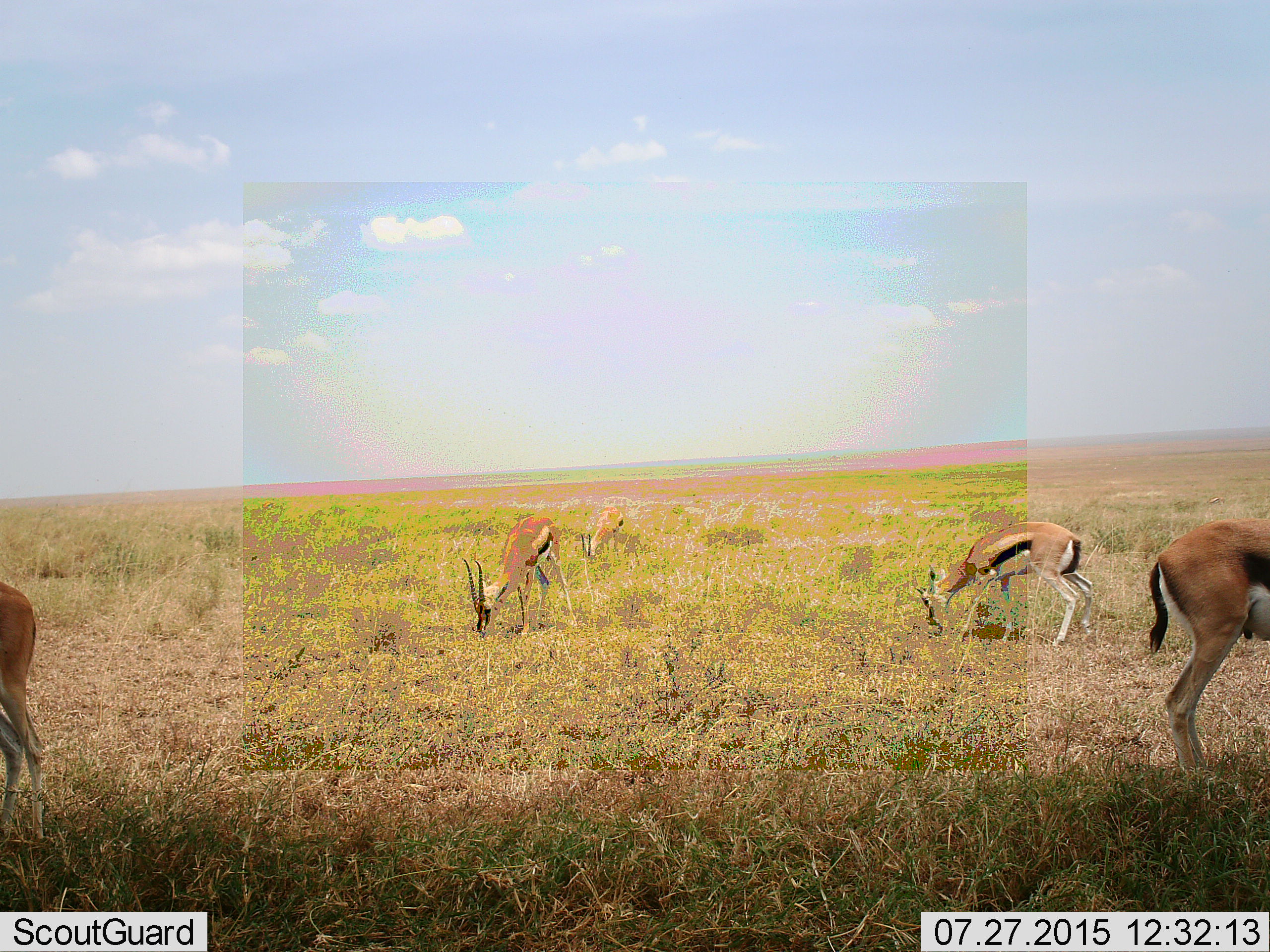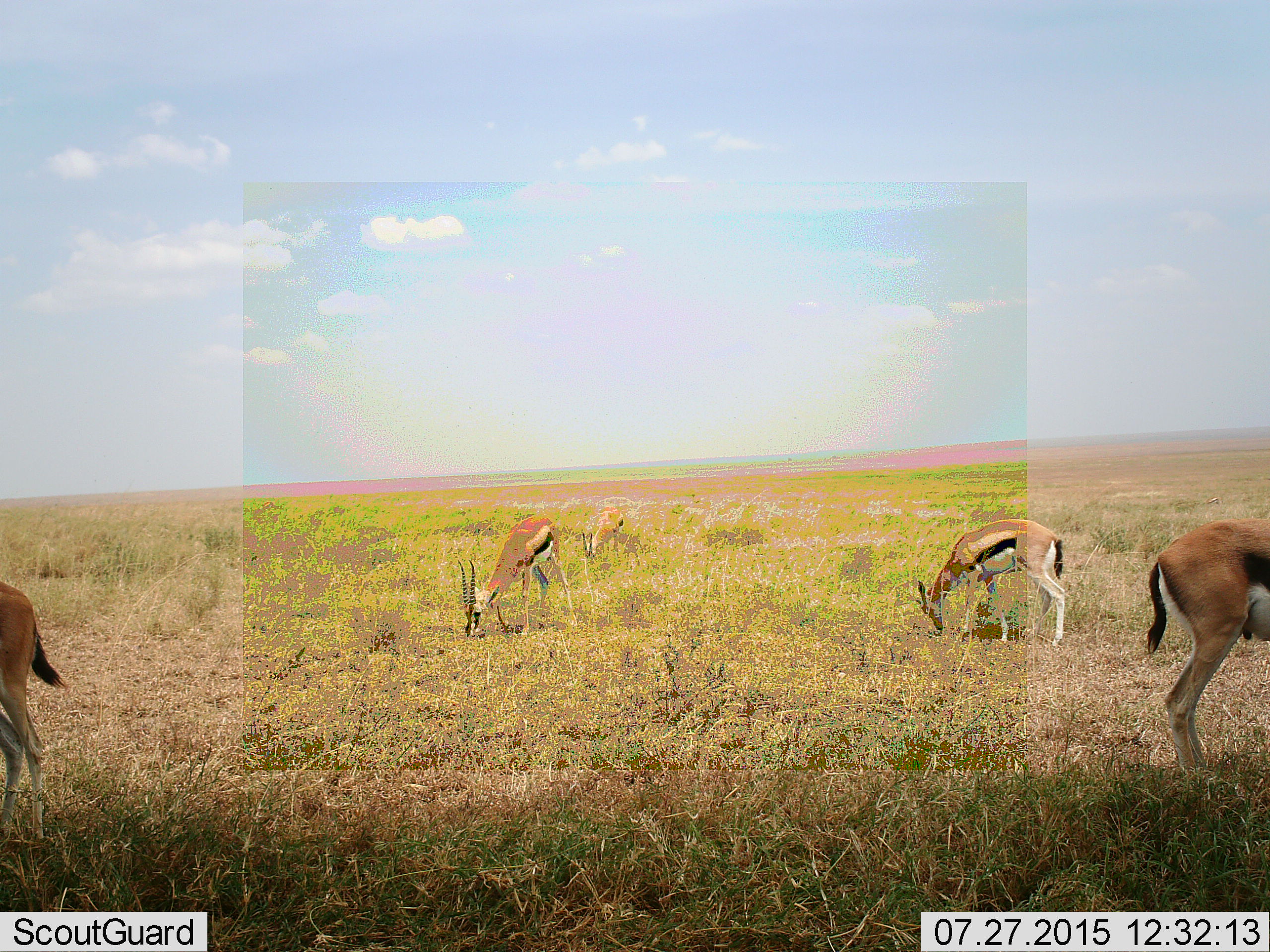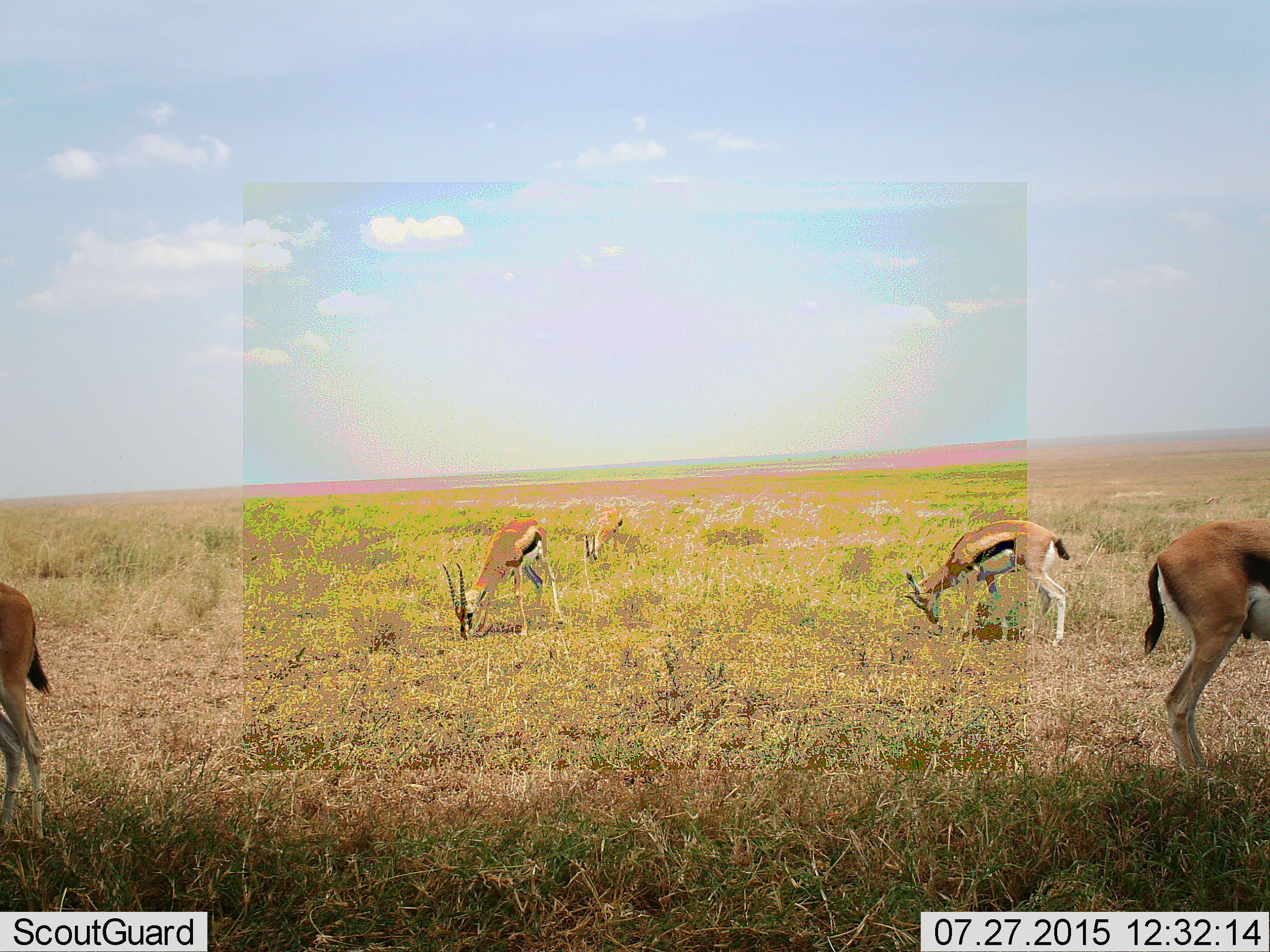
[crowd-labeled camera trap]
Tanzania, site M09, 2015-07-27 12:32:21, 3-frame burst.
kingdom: Animalia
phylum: Chordata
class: Mammalia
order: Artiodactyla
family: Bovidae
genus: Eudorcas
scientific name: Eudorcas thomsonii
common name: thomson's gazelle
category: gazellethomsons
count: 5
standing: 56%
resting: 0%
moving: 11%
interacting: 0%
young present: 0%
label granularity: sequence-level